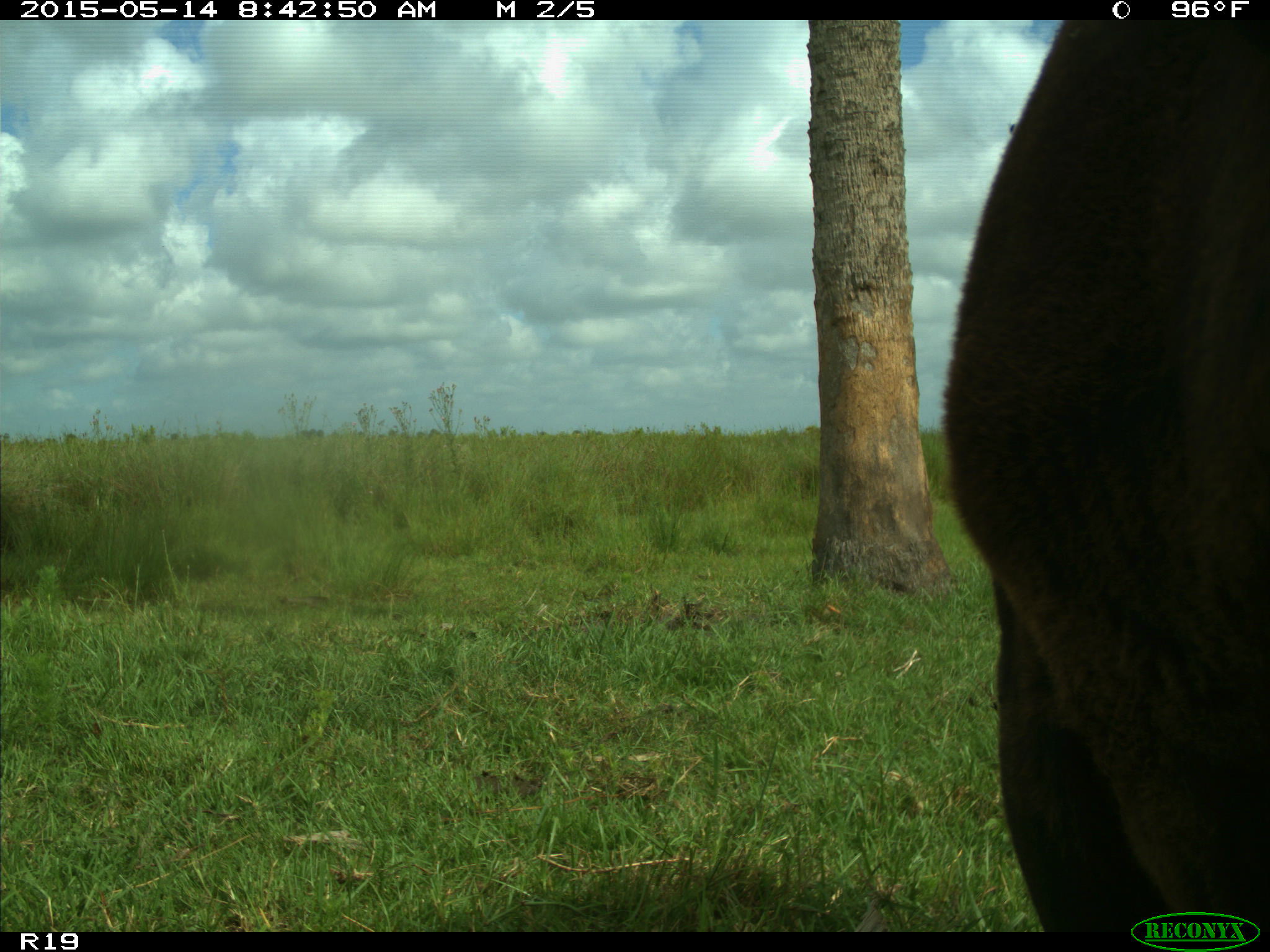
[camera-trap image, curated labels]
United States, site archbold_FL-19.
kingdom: Animalia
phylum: Chordata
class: Mammalia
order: Artiodactyla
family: Bovidae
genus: Bos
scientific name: Bos taurus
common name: domestic cow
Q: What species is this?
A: Bos taurus (domestic cow).